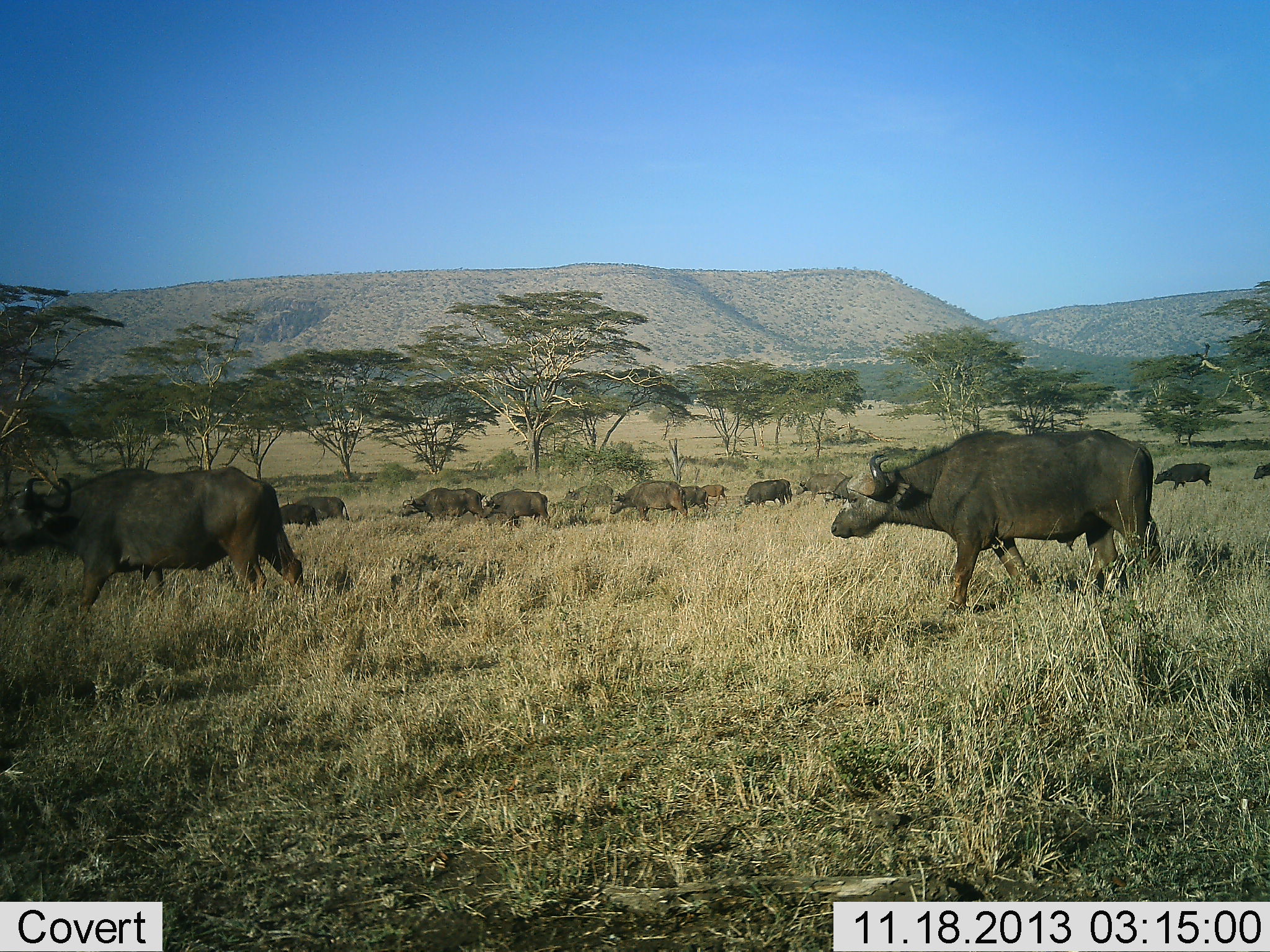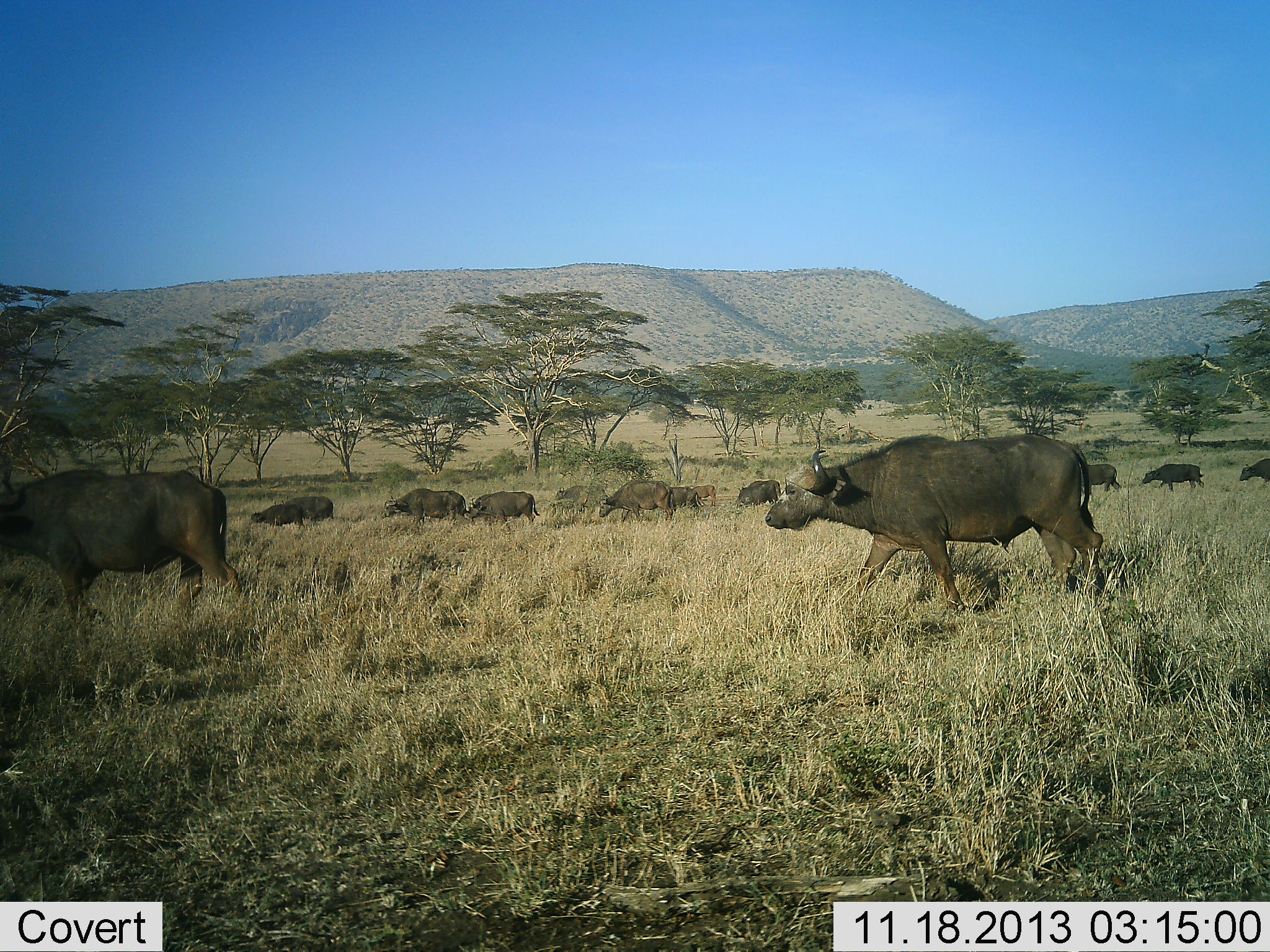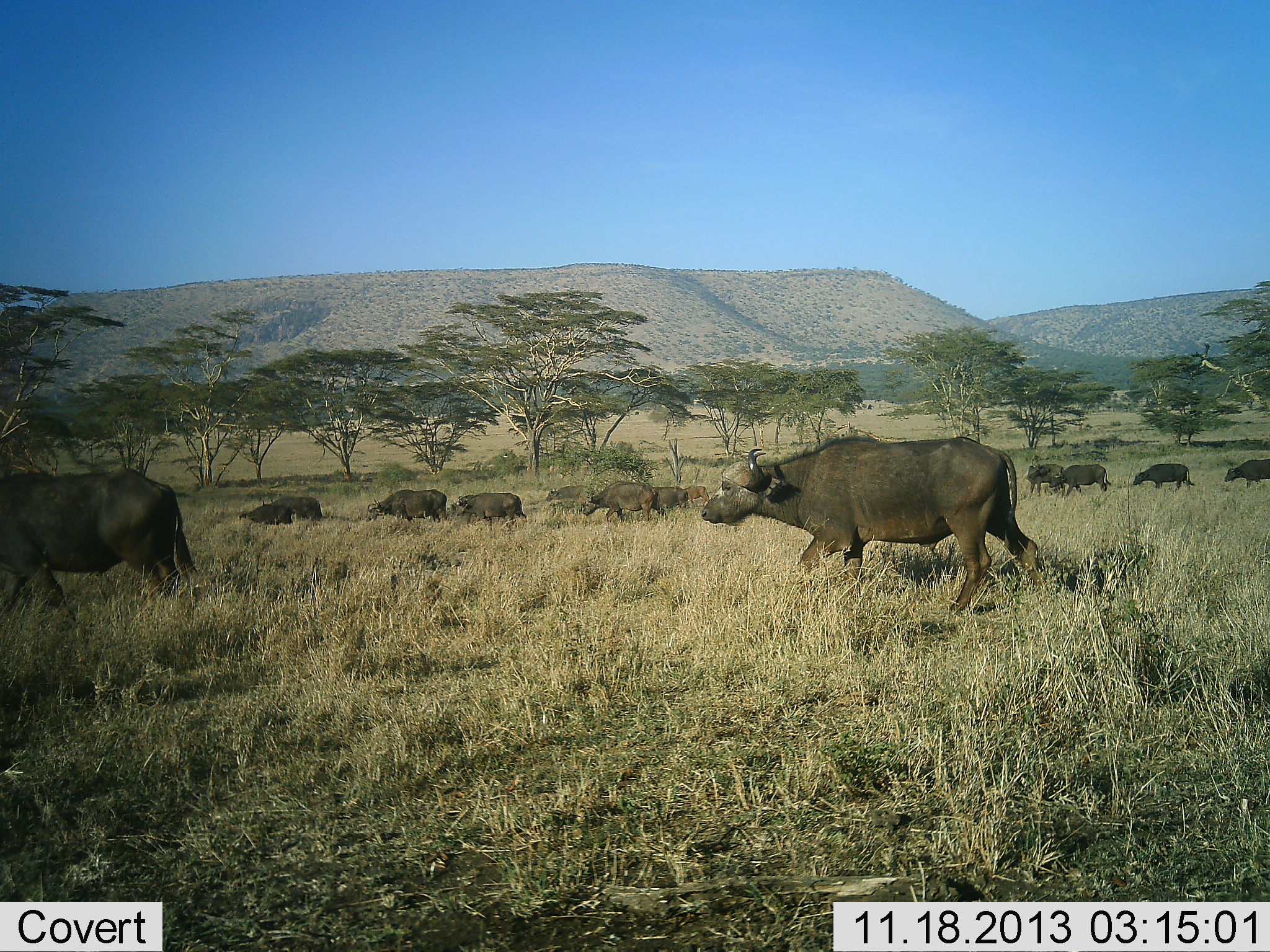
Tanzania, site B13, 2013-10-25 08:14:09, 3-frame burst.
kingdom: Animalia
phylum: Chordata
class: Mammalia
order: Artiodactyla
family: Bovidae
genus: Syncerus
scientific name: Syncerus caffer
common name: cape buffalo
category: buffalo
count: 11-50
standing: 0%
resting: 0%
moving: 100%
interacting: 0%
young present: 10%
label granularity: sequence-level